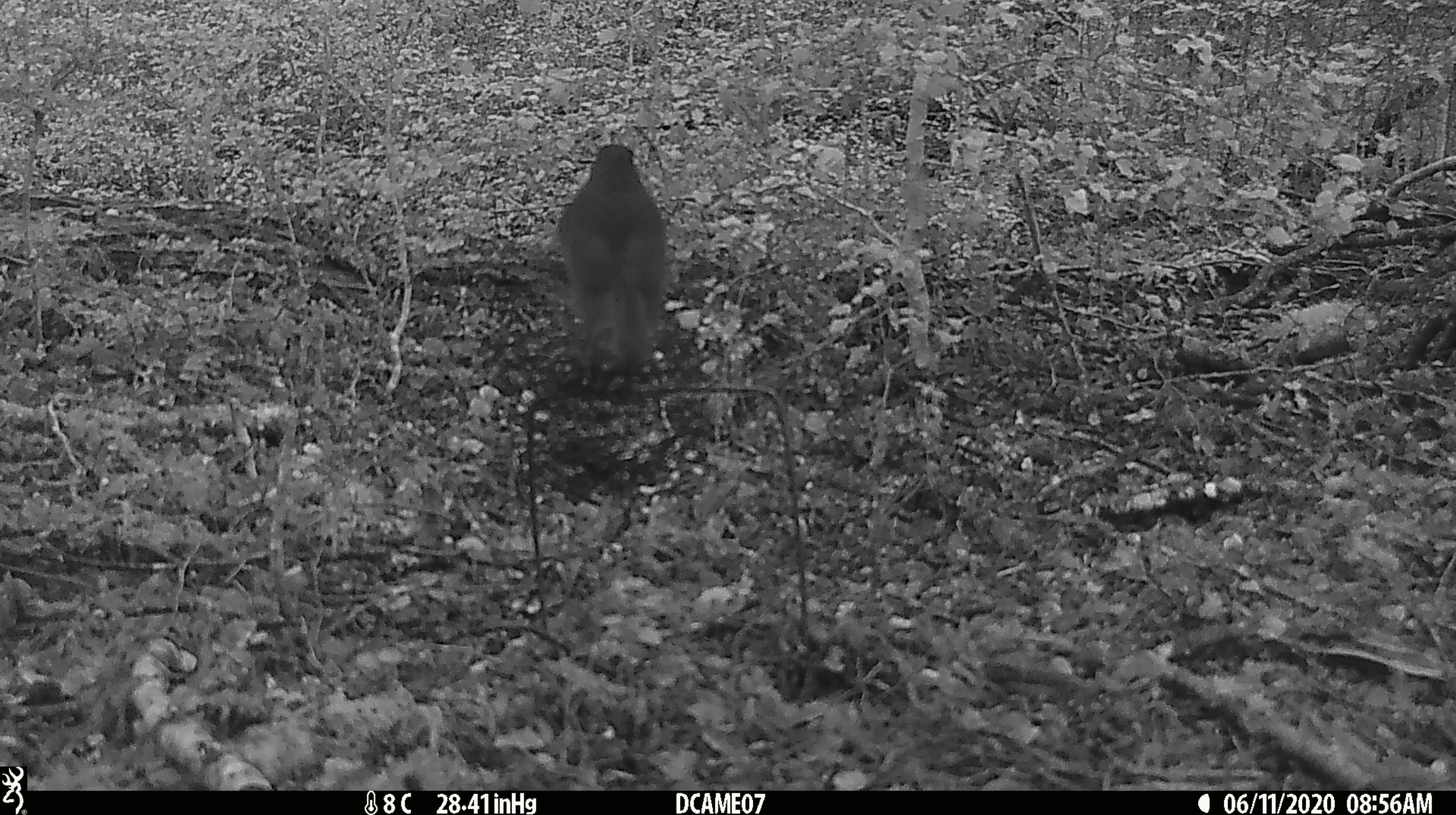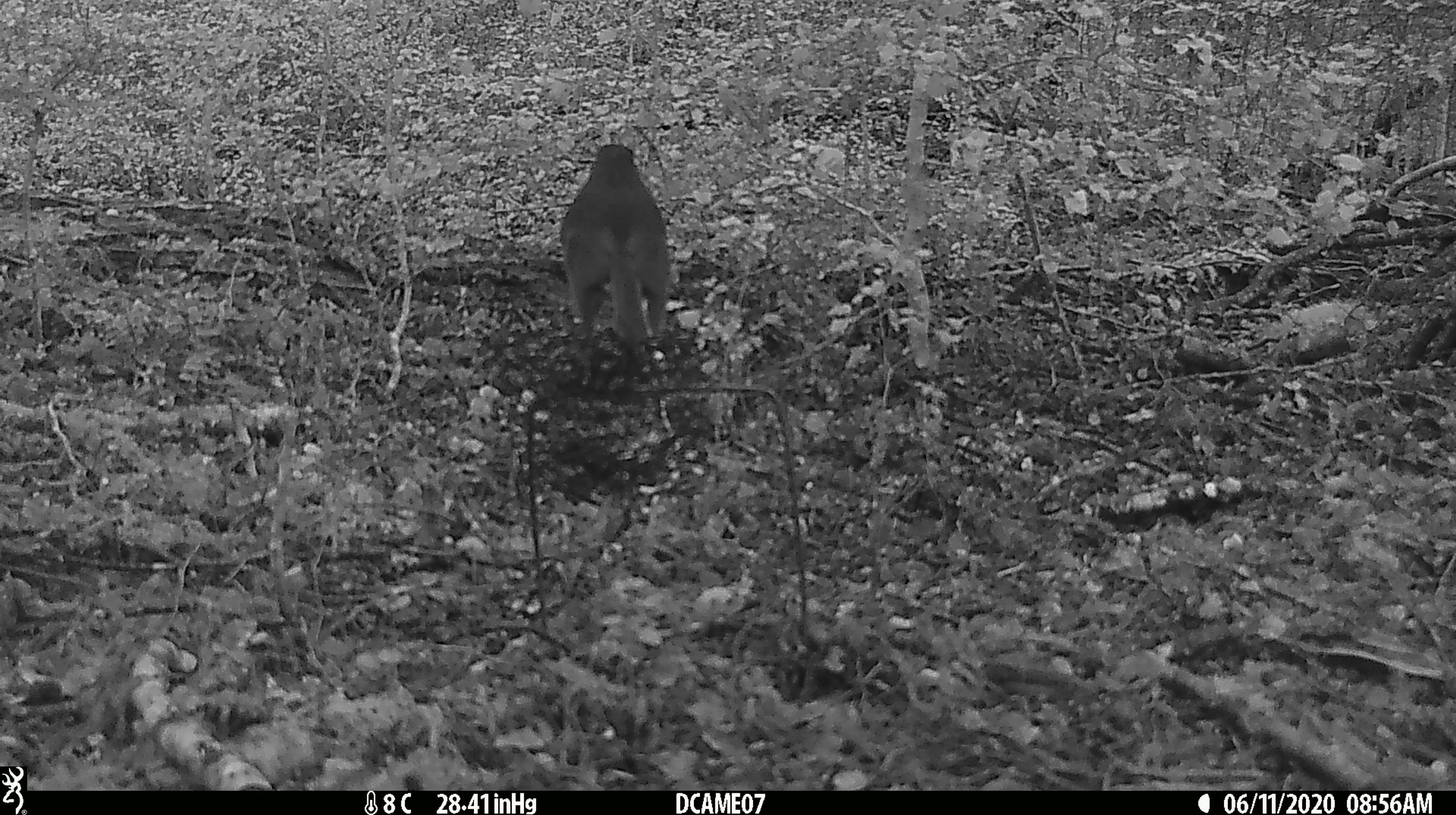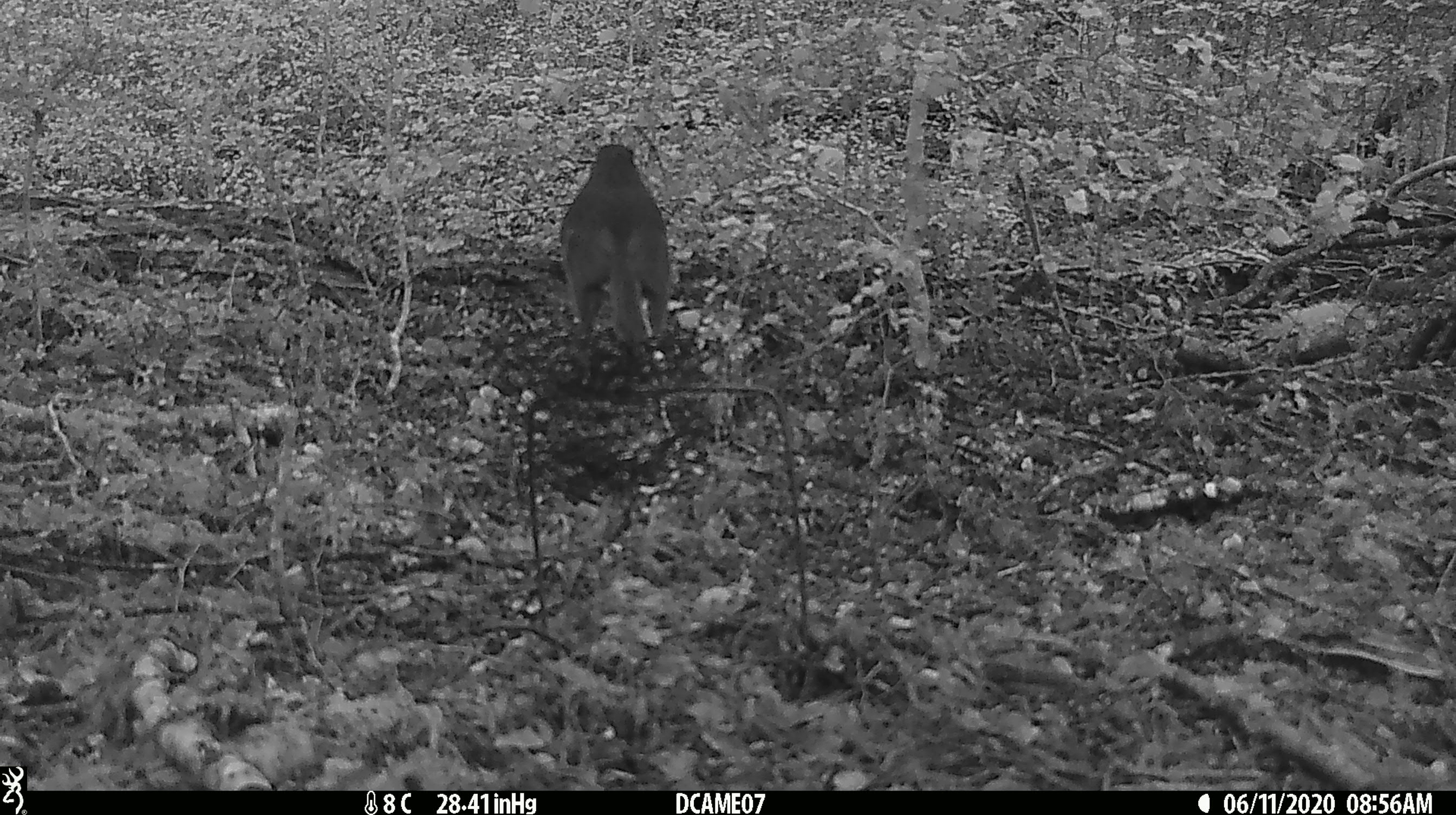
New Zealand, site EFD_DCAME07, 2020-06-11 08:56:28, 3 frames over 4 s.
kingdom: Animalia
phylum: Chordata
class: Aves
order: Passeriformes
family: Petroicidae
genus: Petroica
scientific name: Petroica australis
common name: new zealand robin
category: robin